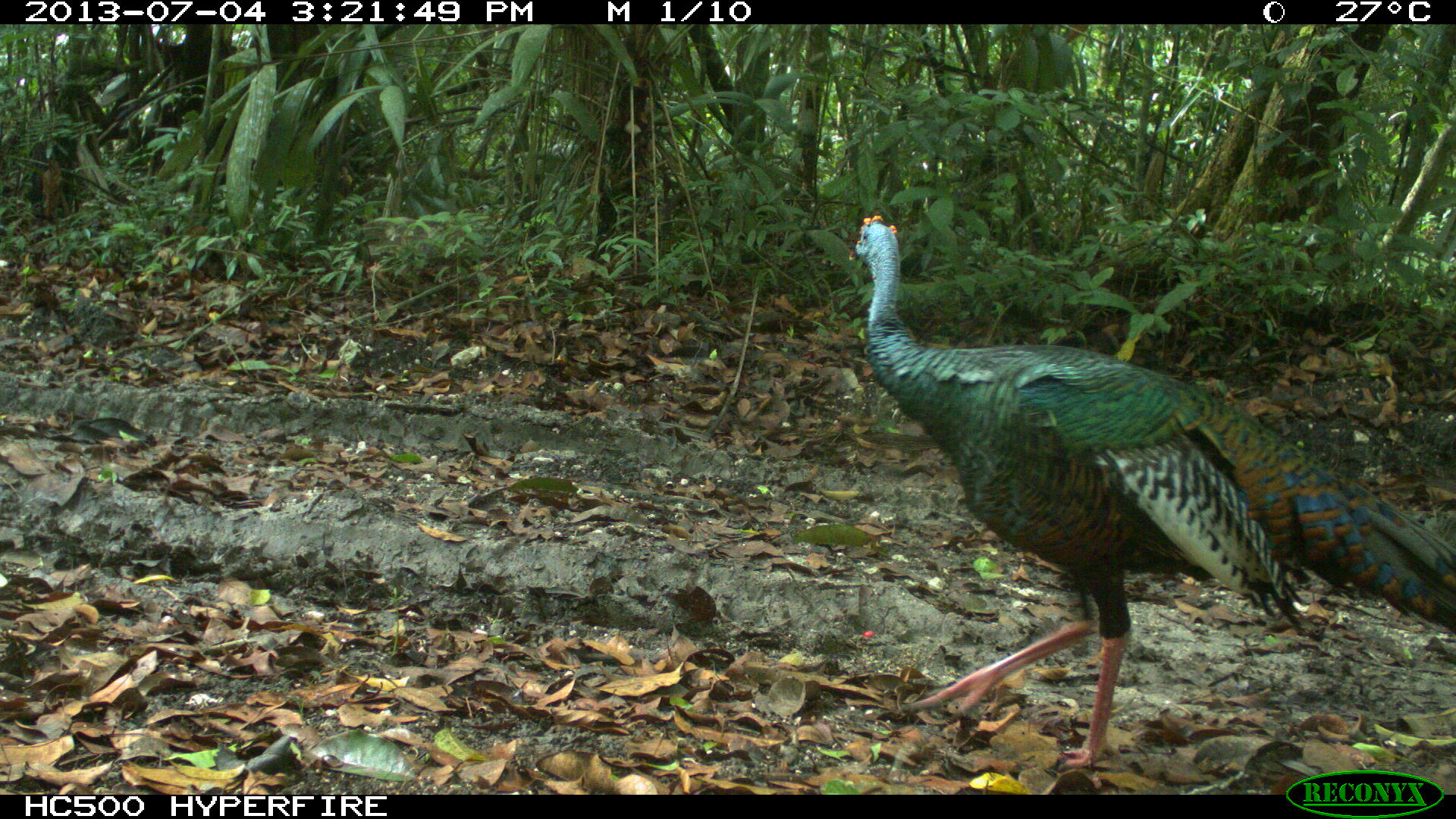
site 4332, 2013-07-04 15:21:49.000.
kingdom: Animalia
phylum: Chordata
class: Aves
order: Galliformes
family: Phasianidae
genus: Meleagris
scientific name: Meleagris ocellata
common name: ocellated turkey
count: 1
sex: male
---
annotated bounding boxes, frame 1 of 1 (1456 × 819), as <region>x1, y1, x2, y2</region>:
meleagris ocellata: <region>846, 215, 1456, 768</region>